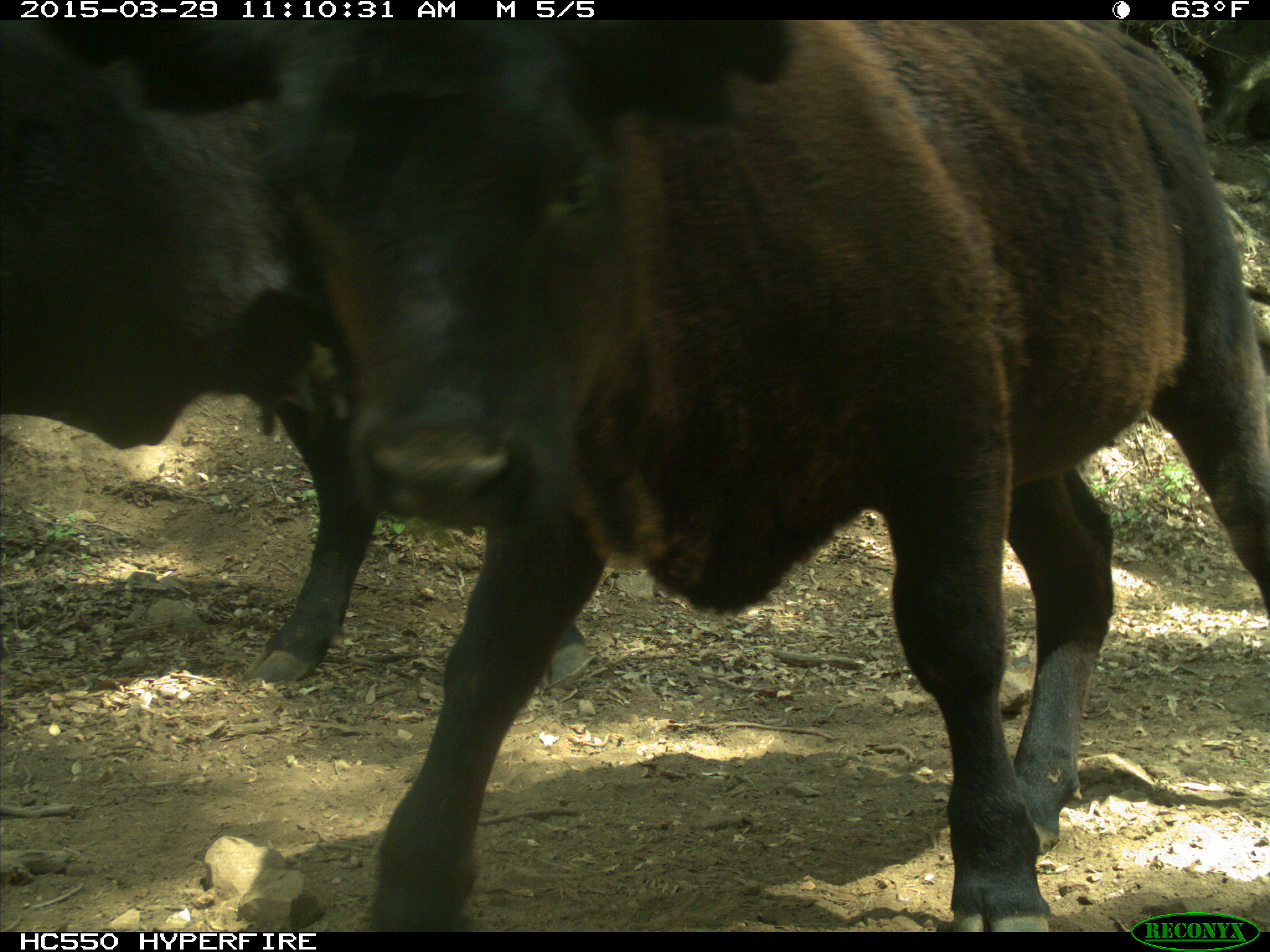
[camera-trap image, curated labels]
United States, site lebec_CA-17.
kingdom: Animalia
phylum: Chordata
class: Mammalia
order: Artiodactyla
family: Bovidae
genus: Bos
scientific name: Bos taurus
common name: domestic cow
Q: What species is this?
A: Bos taurus (domestic cow).